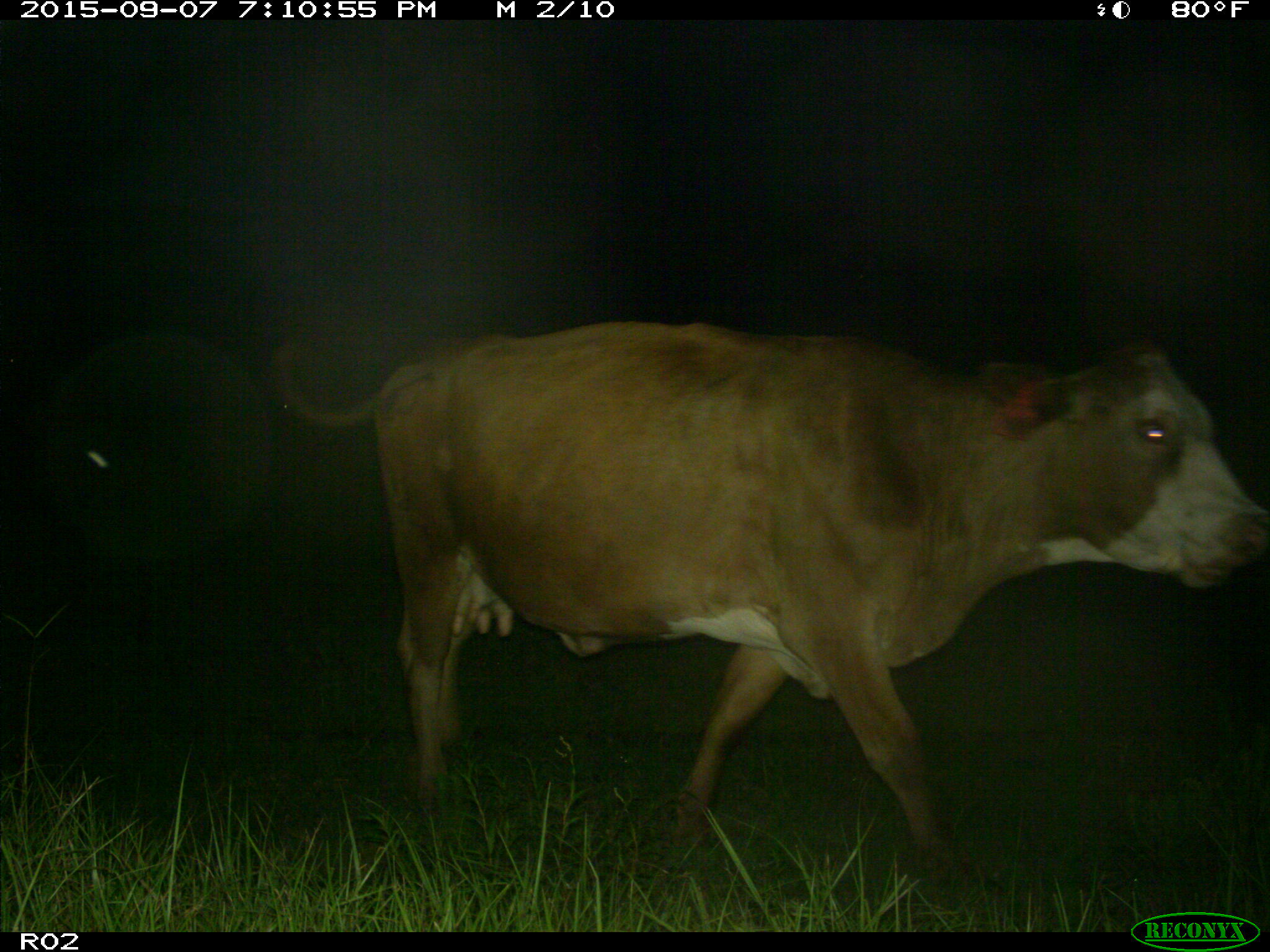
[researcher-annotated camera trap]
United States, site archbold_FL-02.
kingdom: Animalia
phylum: Chordata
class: Mammalia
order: Artiodactyla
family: Bovidae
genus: Bos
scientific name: Bos taurus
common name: domestic cow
Bos taurus (domestic cow).